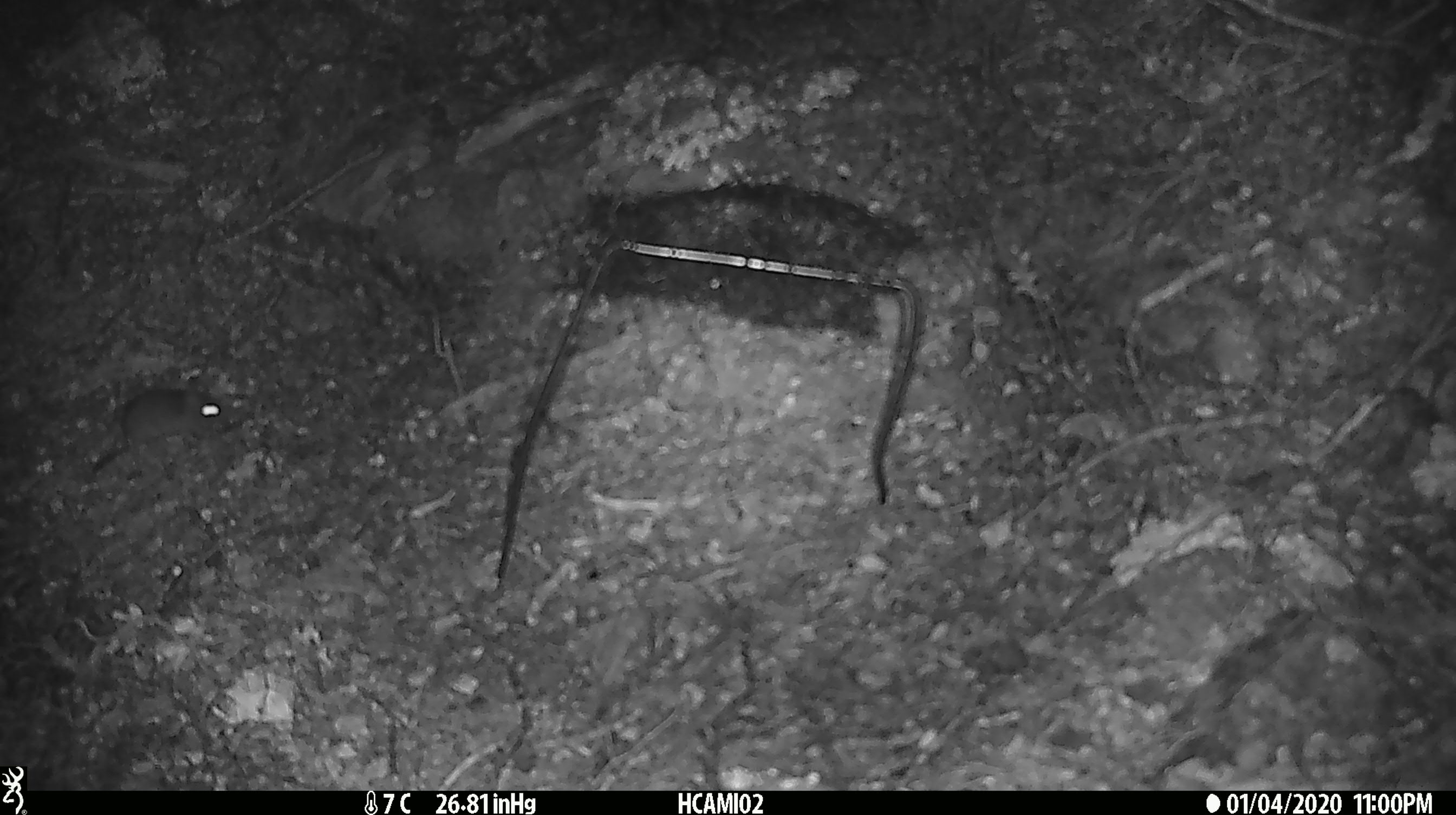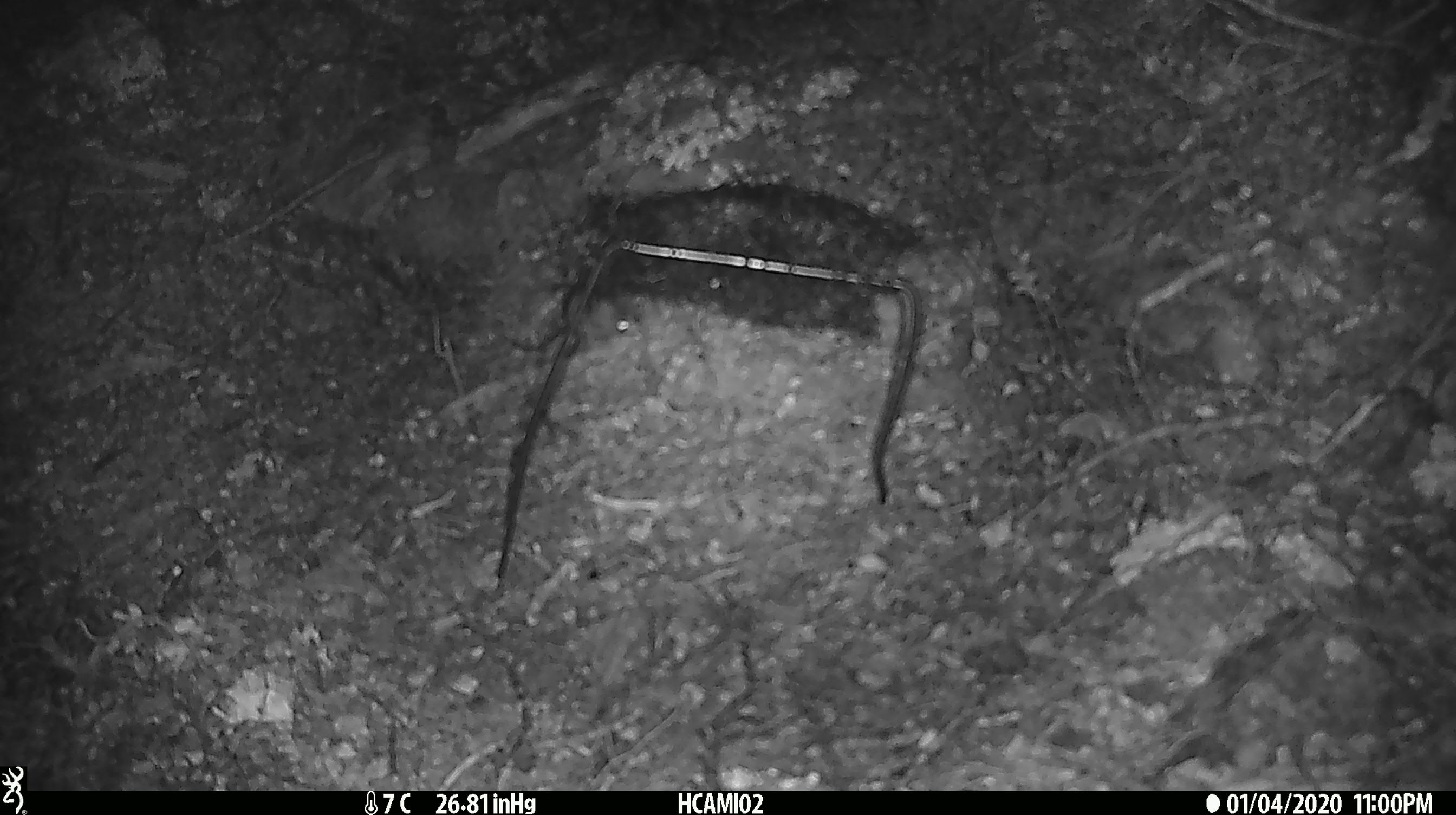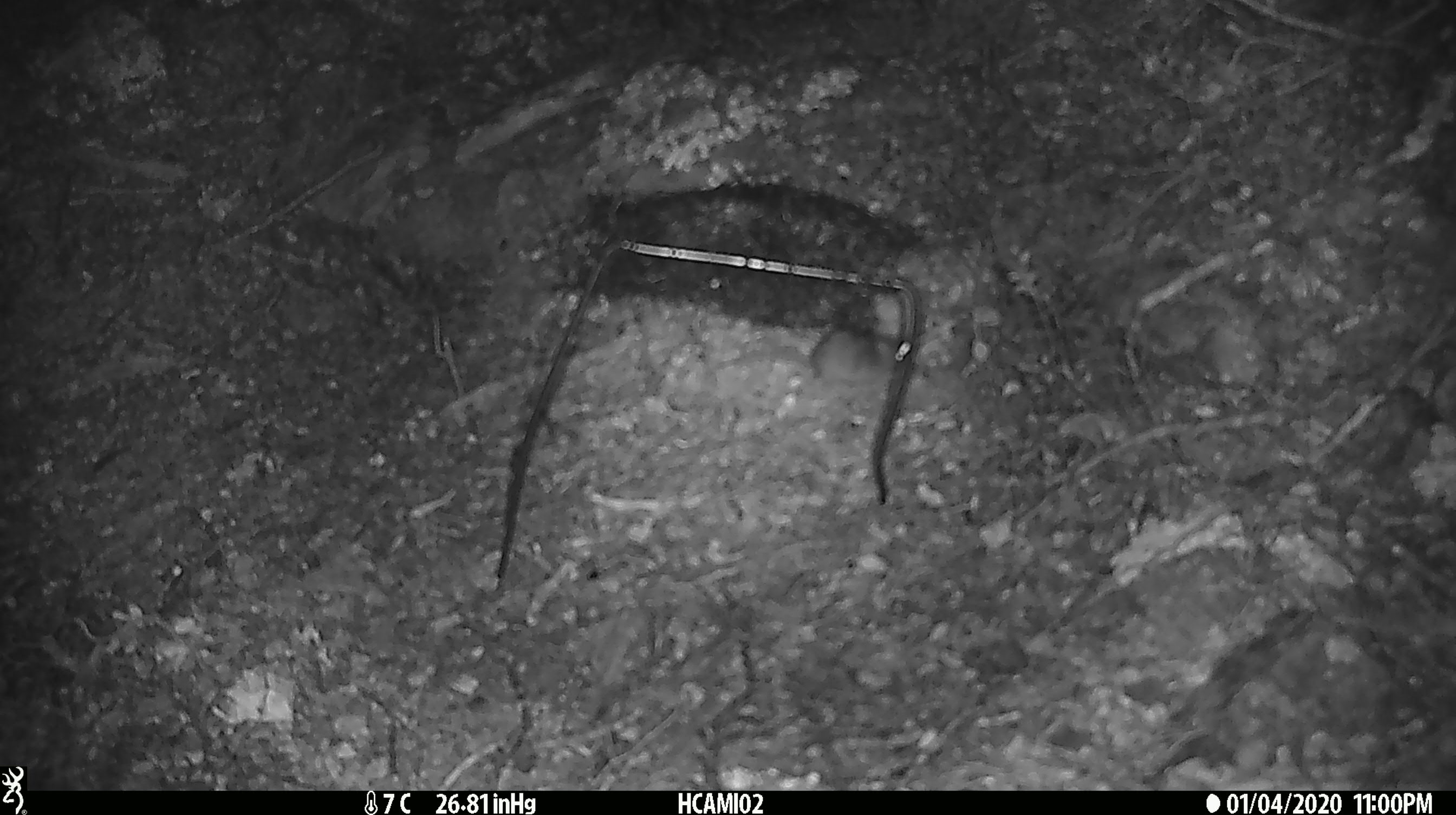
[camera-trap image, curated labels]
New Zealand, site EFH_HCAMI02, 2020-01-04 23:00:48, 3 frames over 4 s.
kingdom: Animalia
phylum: Chordata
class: Mammalia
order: Rodentia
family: Muridae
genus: Mus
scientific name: Mus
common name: mouse